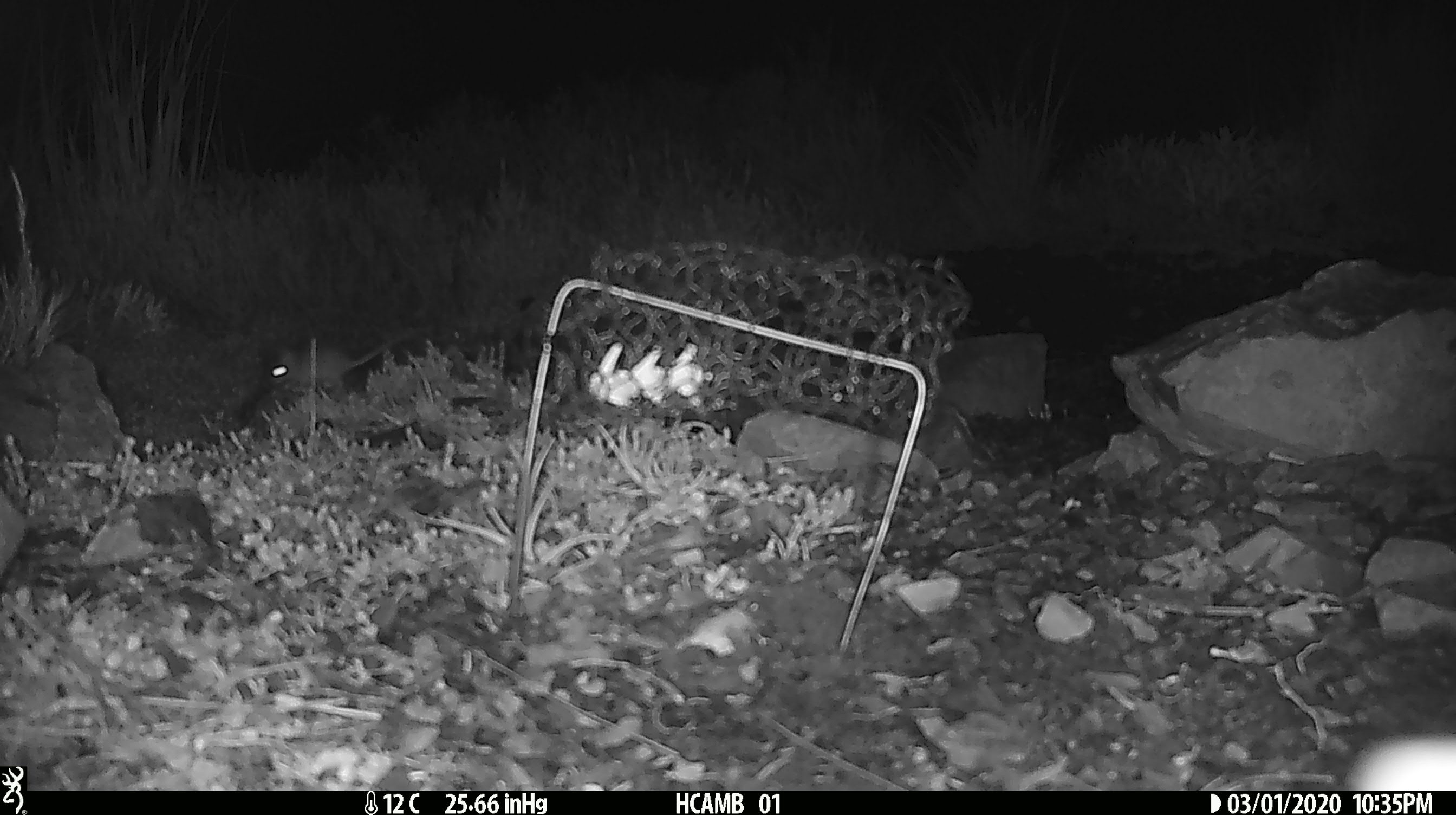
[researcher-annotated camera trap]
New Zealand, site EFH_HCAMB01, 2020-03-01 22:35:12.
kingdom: Animalia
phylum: Chordata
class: Mammalia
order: Rodentia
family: Muridae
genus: Mus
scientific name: Mus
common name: mouse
Mouse (Mus).